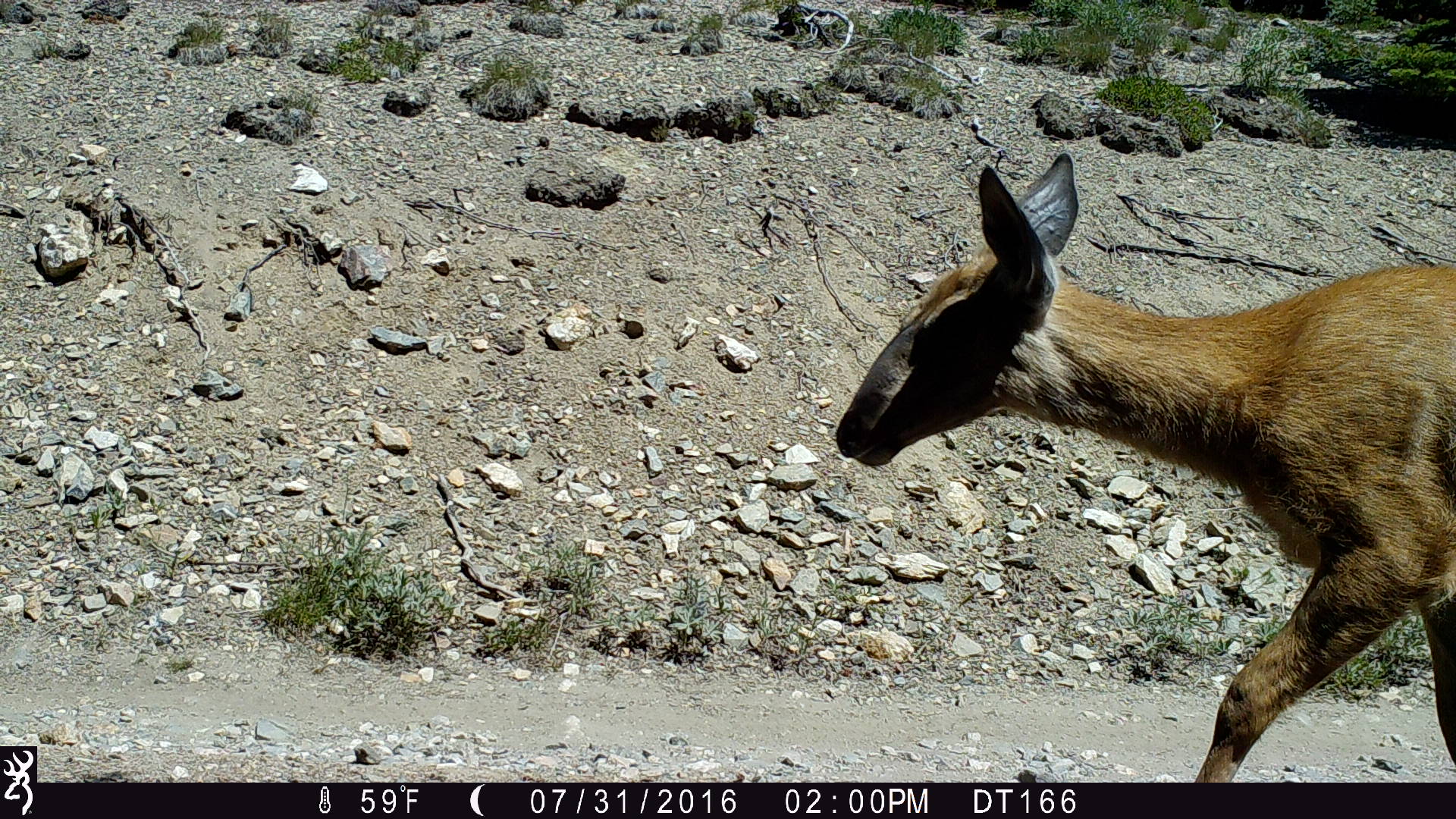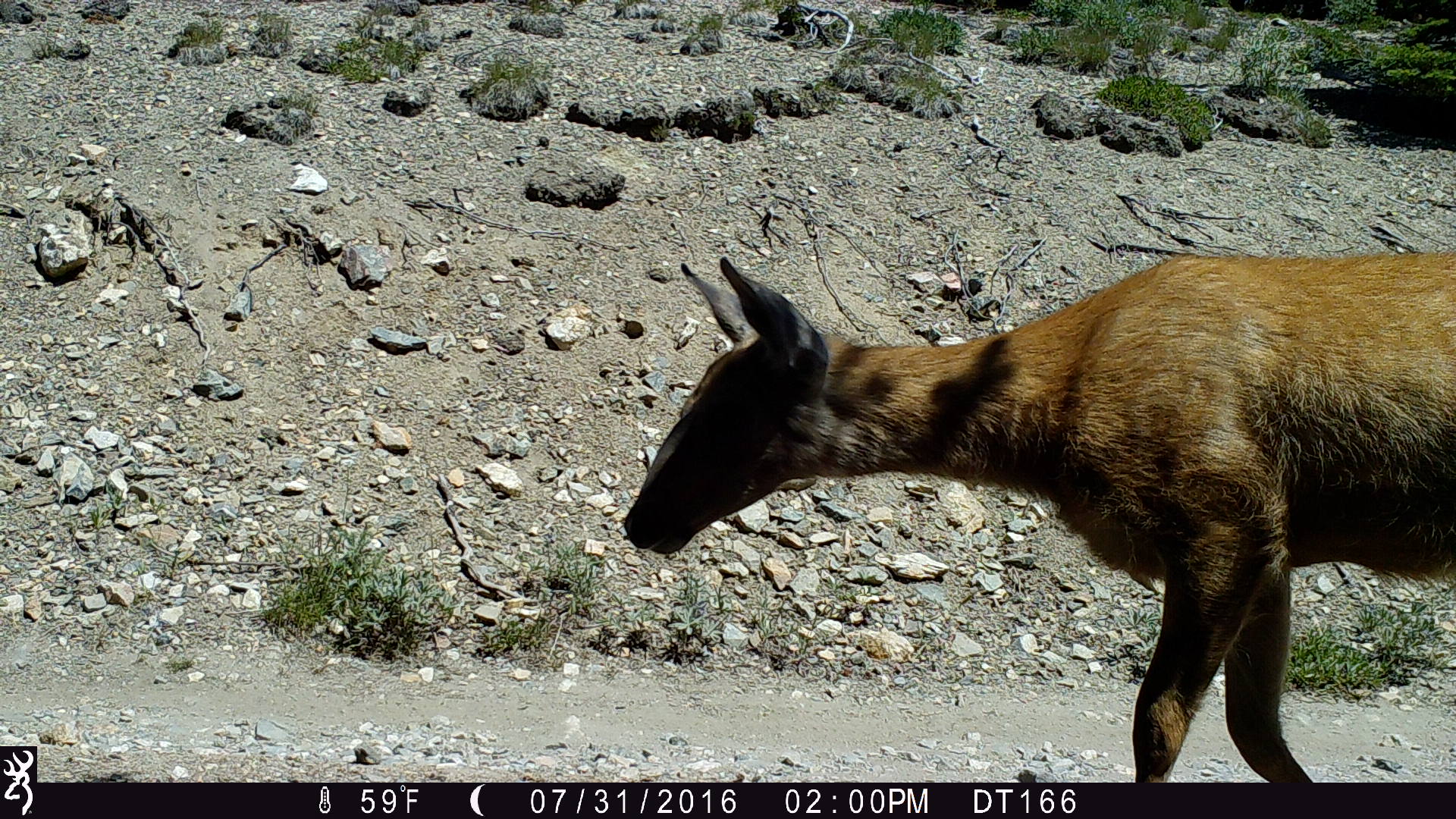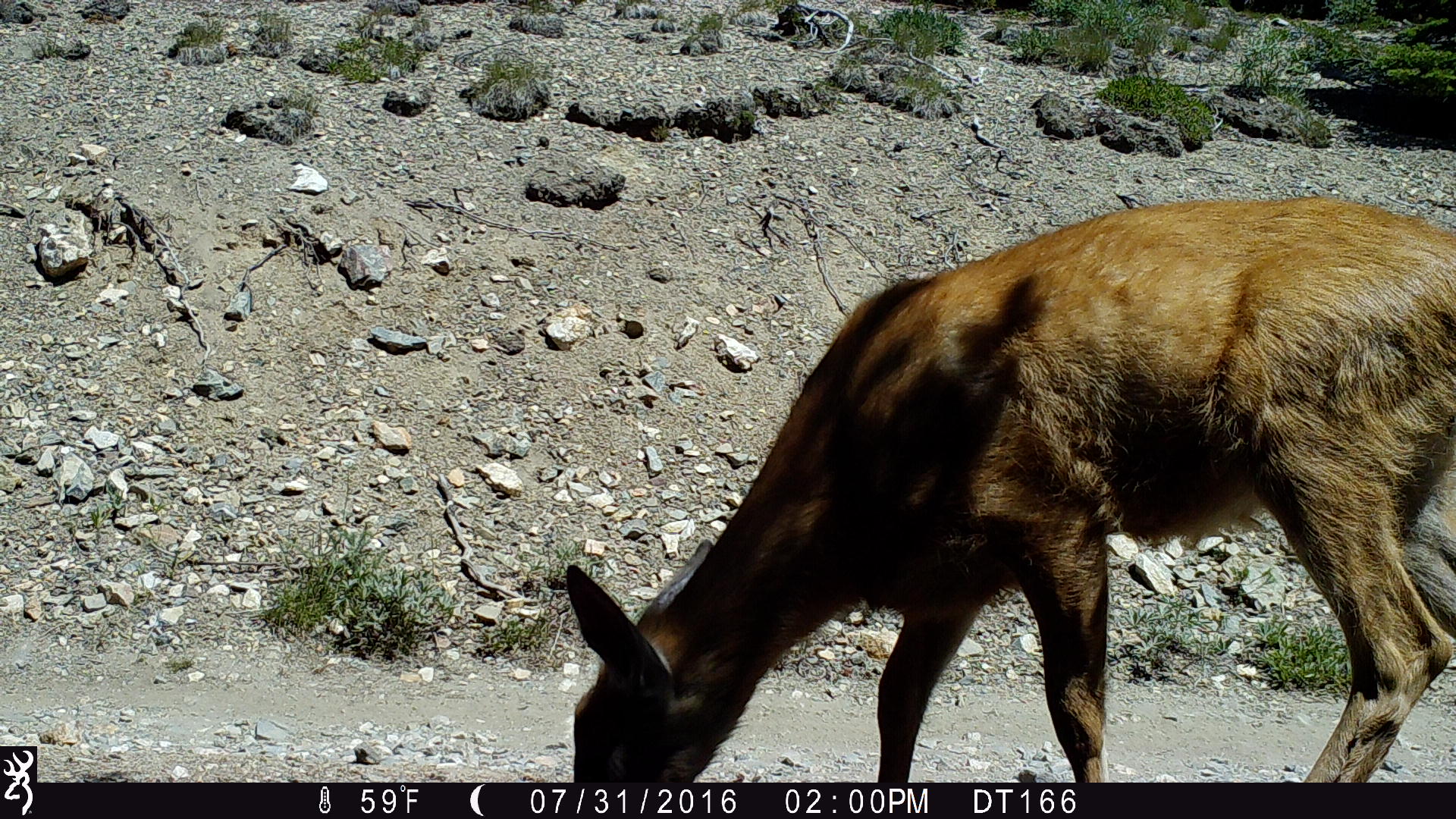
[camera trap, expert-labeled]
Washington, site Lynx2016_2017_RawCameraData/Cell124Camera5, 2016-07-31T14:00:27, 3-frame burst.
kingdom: Animalia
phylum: Chordata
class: Mammalia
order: Artiodactyla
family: Cervidae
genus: Odocoileus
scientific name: Odocoileus hemionus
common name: mule deer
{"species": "Odocoileus hemionus (mule deer)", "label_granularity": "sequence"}